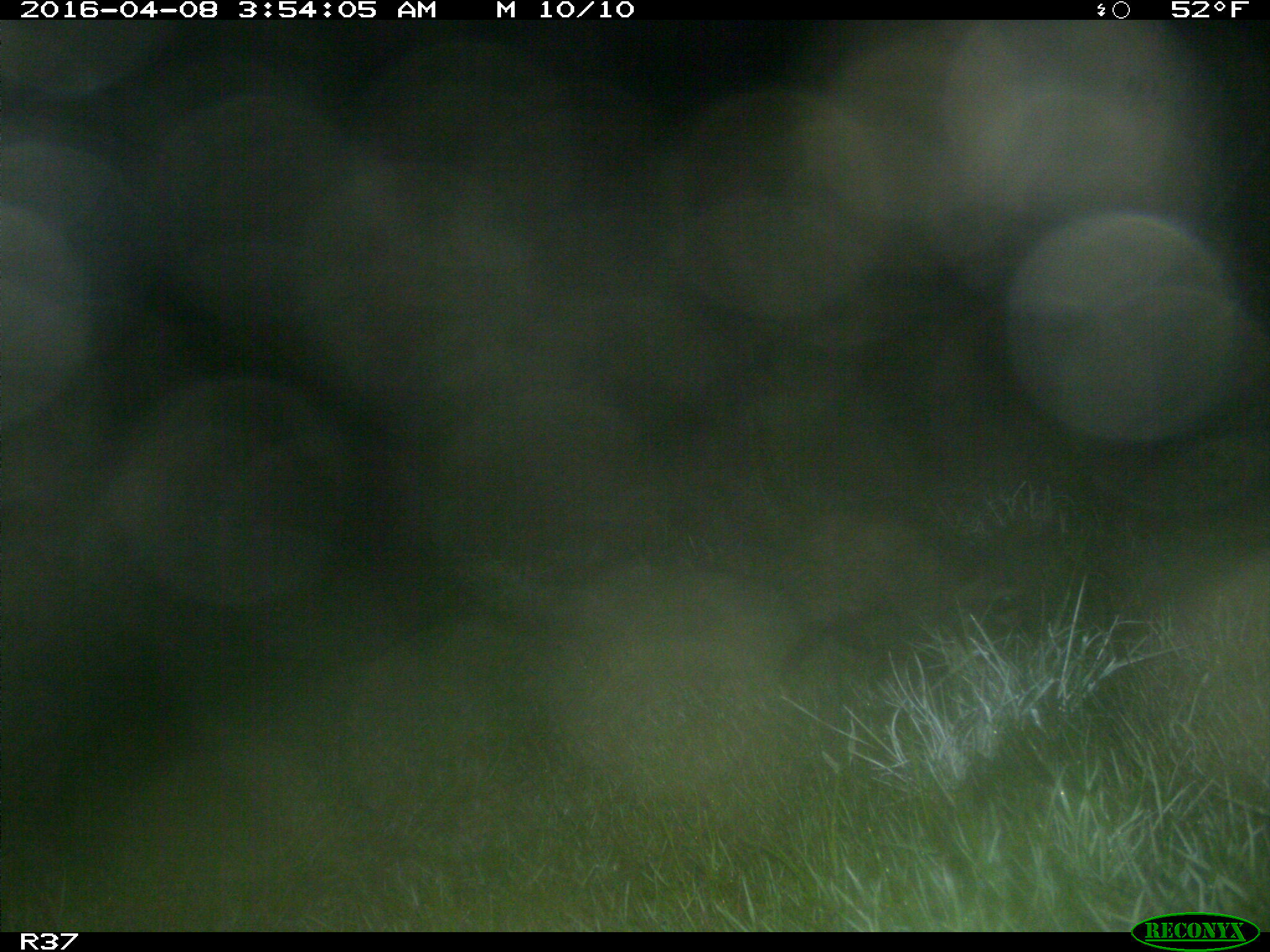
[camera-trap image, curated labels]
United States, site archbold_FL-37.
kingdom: Animalia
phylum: Chordata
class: Mammalia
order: Carnivora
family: Procyonidae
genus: Procyon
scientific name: Procyon lotor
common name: common raccoon